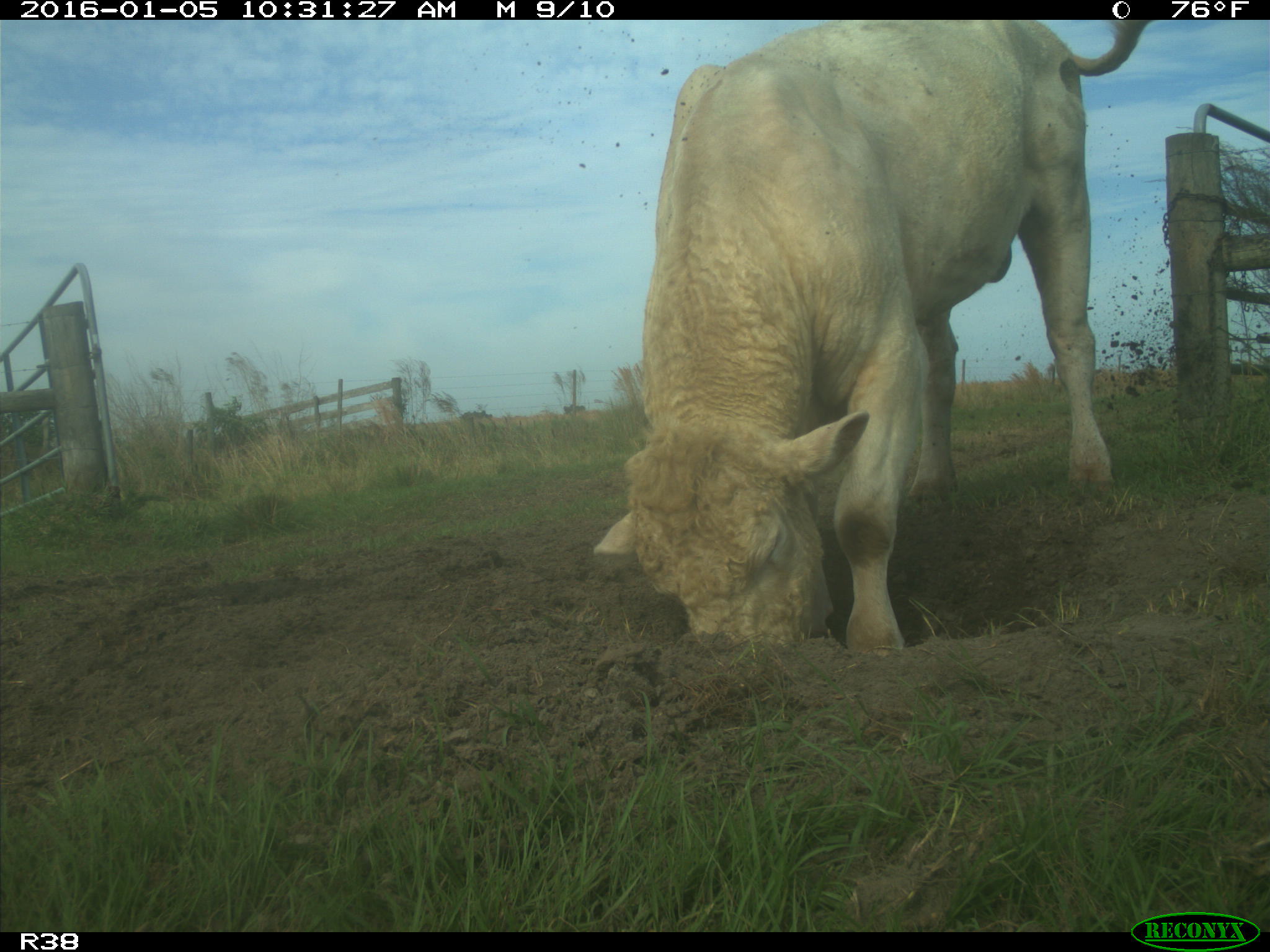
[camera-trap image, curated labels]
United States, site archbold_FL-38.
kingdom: Animalia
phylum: Chordata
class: Mammalia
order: Artiodactyla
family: Bovidae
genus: Bos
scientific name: Bos taurus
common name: domestic cow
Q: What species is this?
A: Bos taurus (domestic cow).